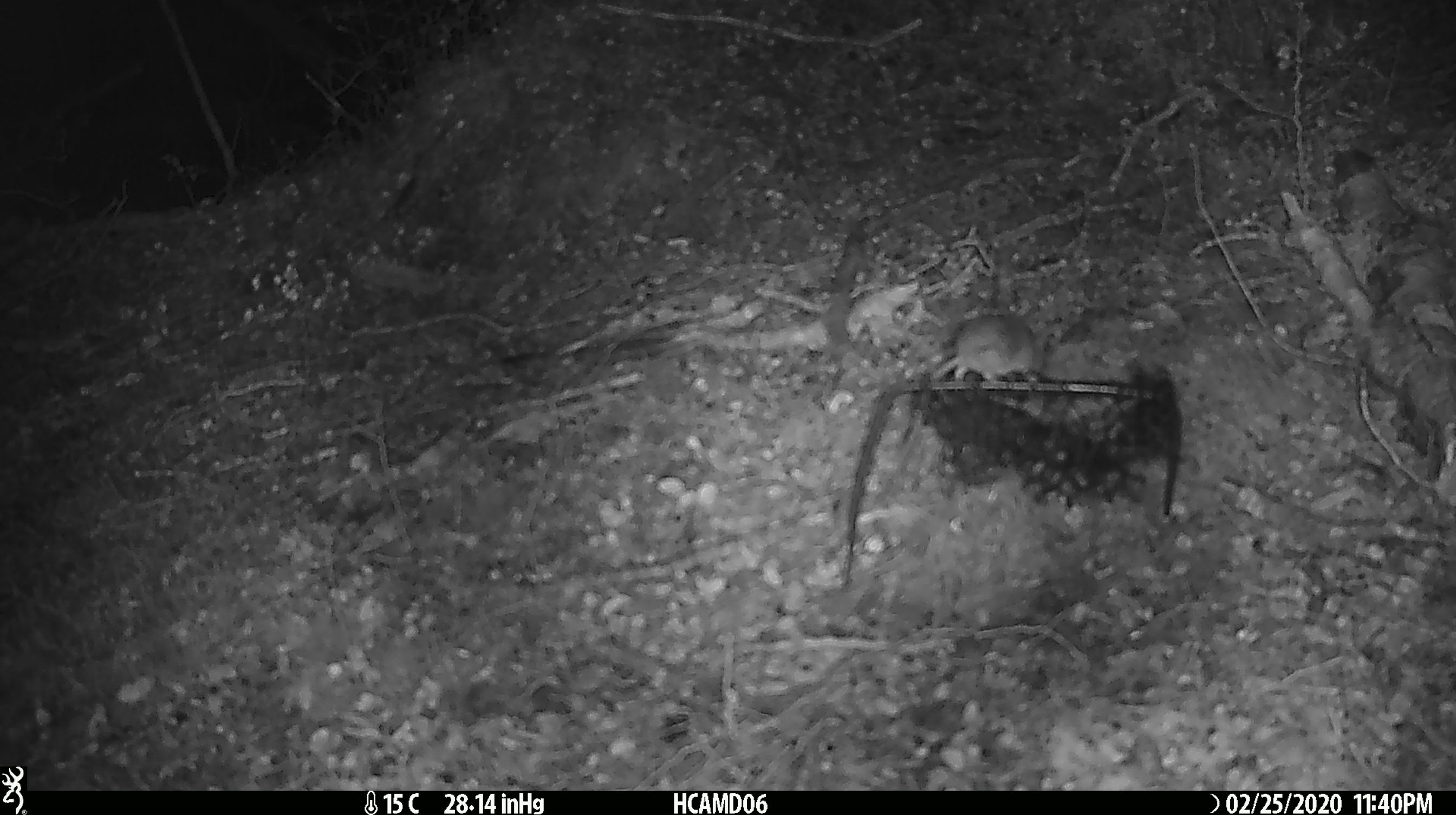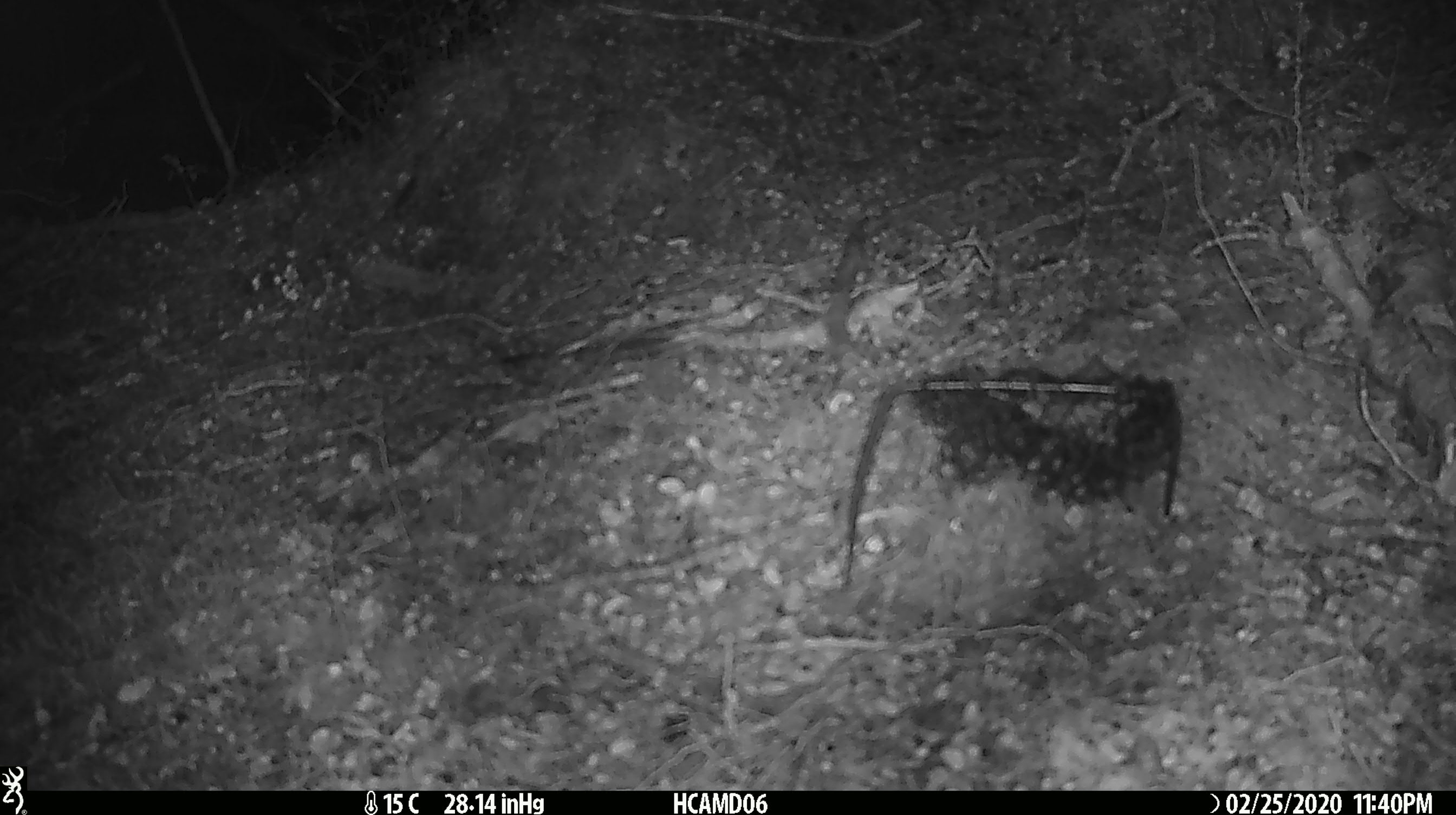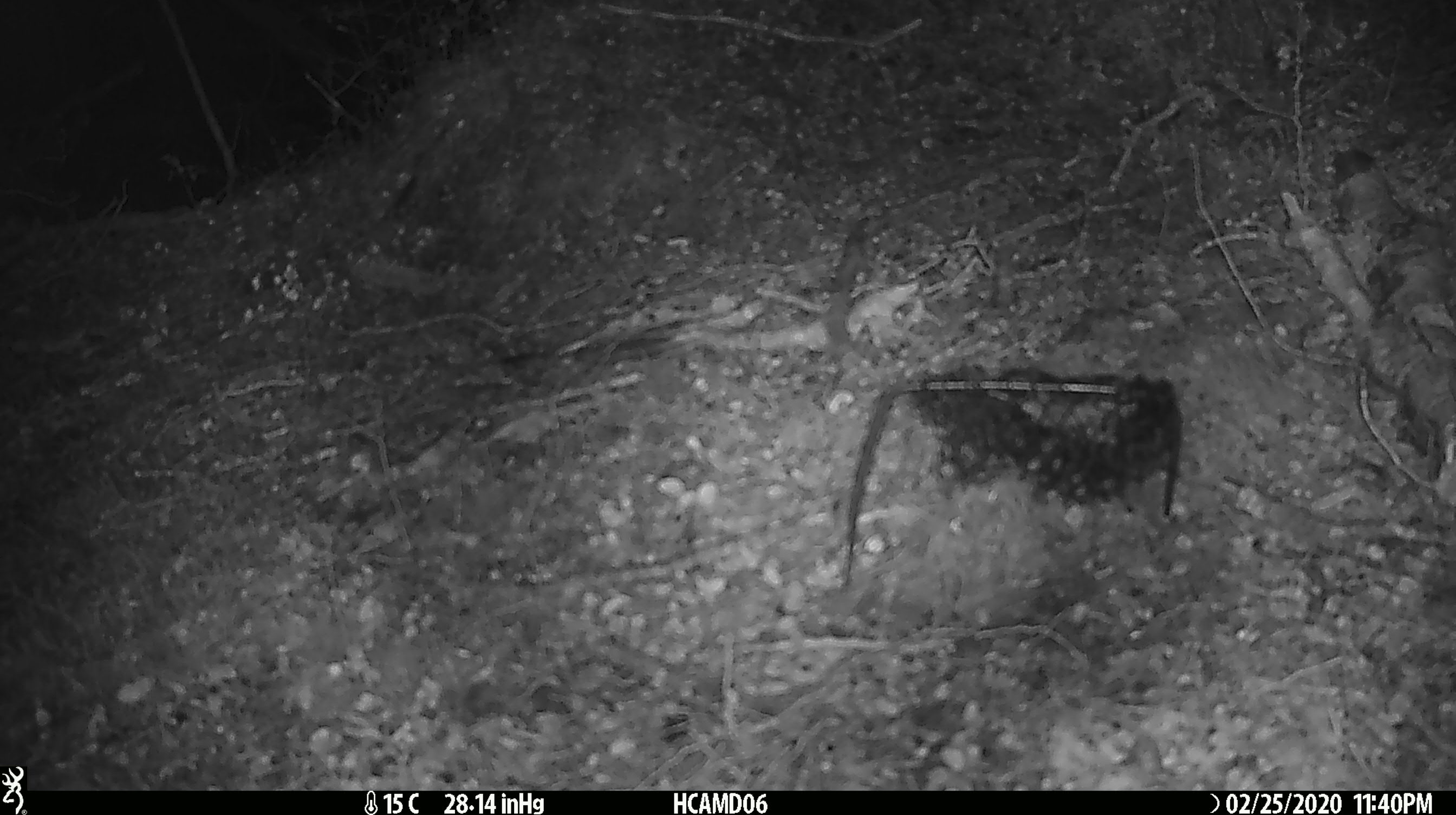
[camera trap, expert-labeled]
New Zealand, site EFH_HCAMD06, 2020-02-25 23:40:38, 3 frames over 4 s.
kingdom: Animalia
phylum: Chordata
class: Mammalia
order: Rodentia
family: Muridae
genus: Mus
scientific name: Mus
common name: mouse